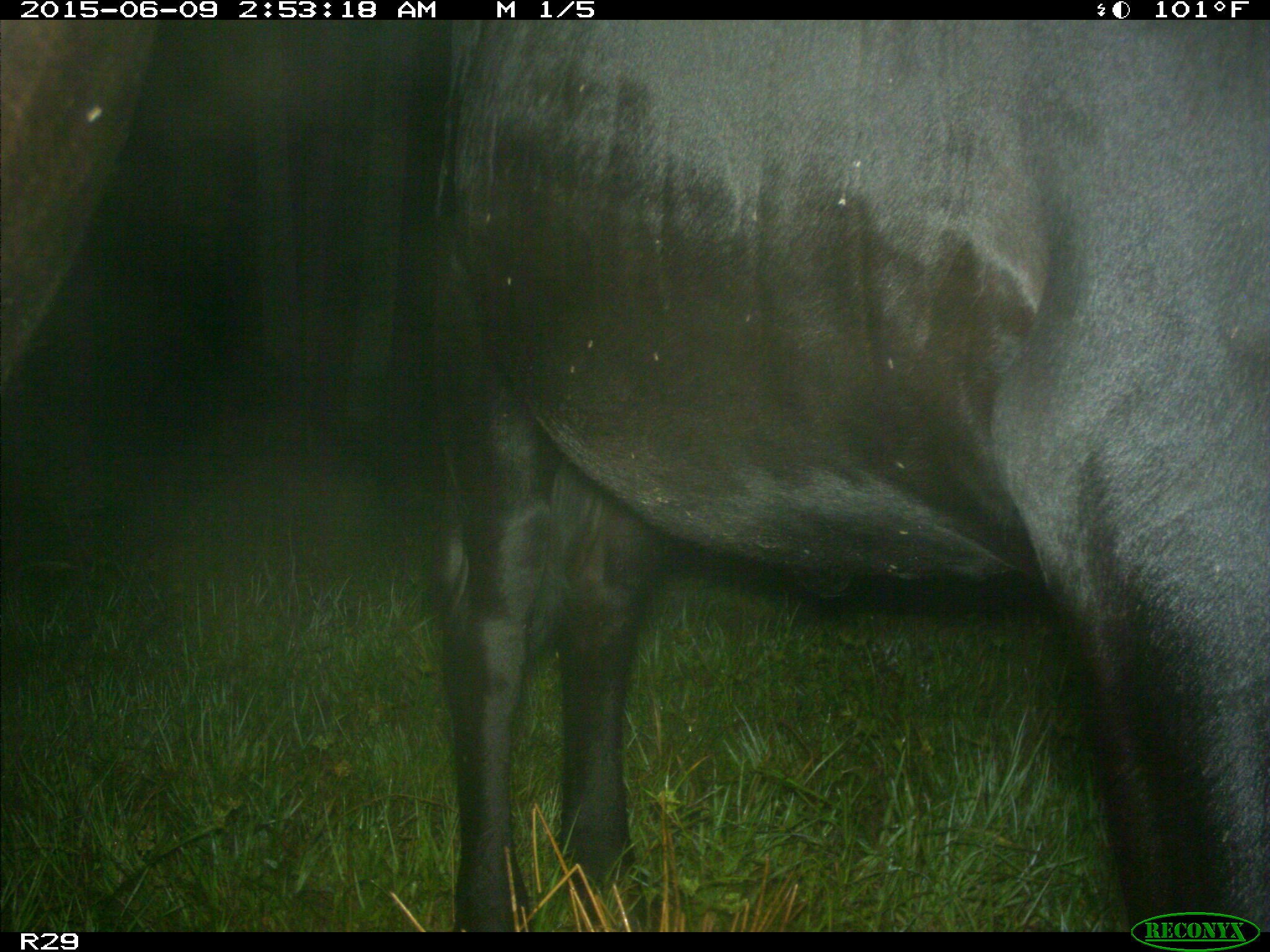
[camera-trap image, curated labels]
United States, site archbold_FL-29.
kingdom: Animalia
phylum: Chordata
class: Mammalia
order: Artiodactyla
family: Bovidae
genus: Bos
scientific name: Bos taurus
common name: domestic cow